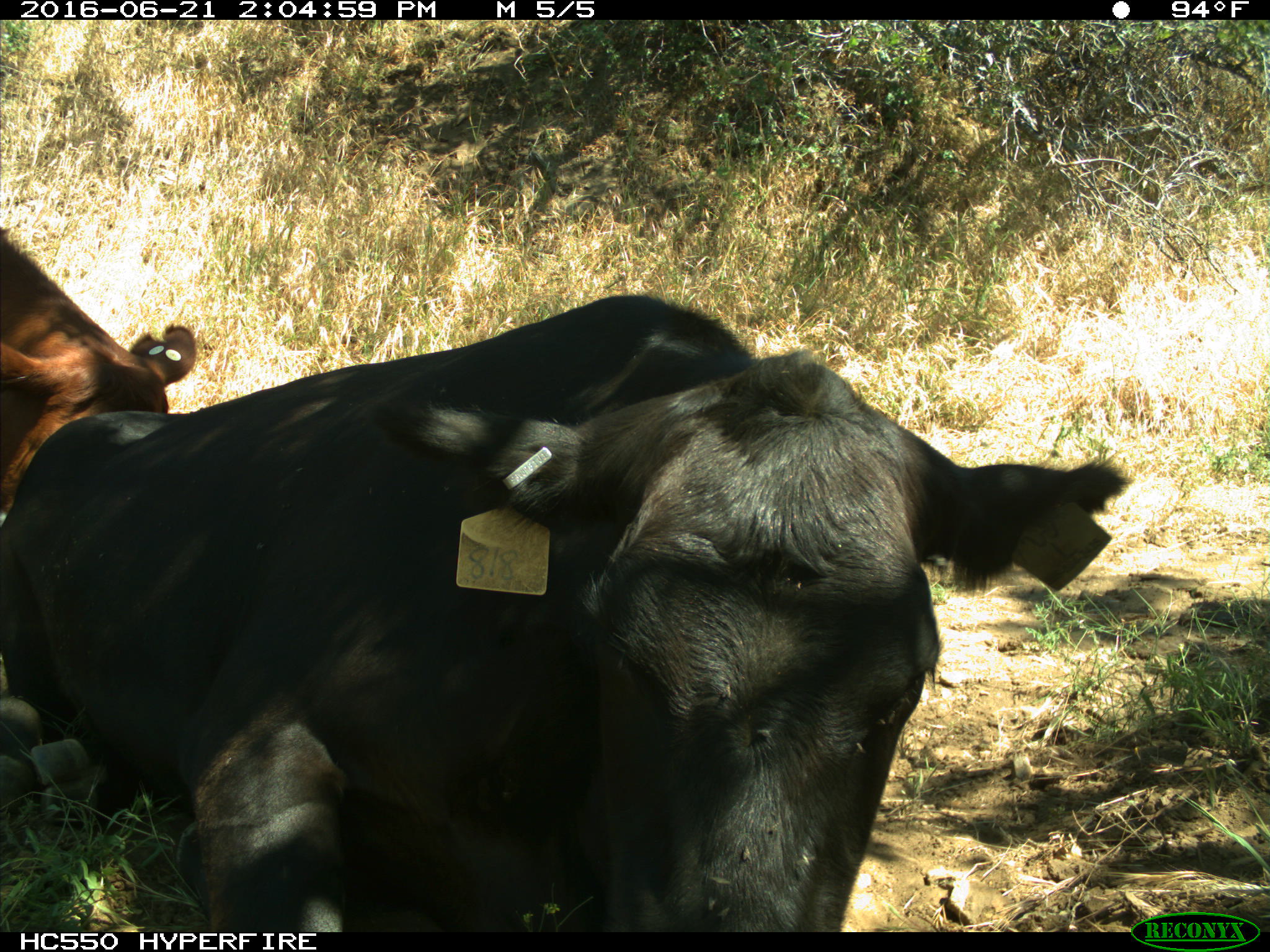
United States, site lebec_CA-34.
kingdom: Animalia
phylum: Chordata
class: Mammalia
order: Artiodactyla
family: Bovidae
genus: Bos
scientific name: Bos taurus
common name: domestic cow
Bos taurus (domestic cow).